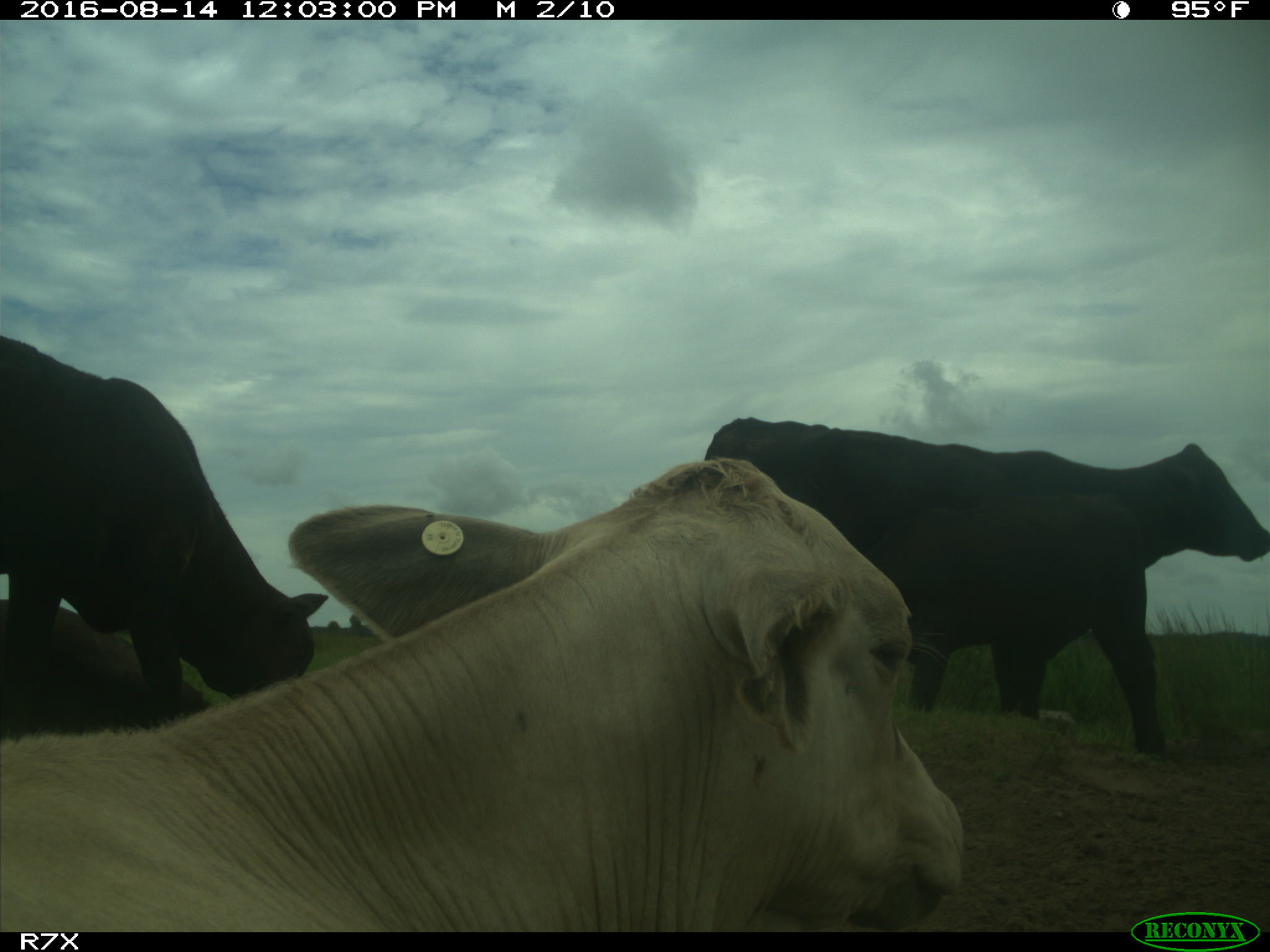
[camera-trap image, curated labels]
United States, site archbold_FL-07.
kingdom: Animalia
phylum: Chordata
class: Mammalia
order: Artiodactyla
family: Bovidae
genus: Bos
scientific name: Bos taurus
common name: domestic cow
Bos taurus (domestic cow).